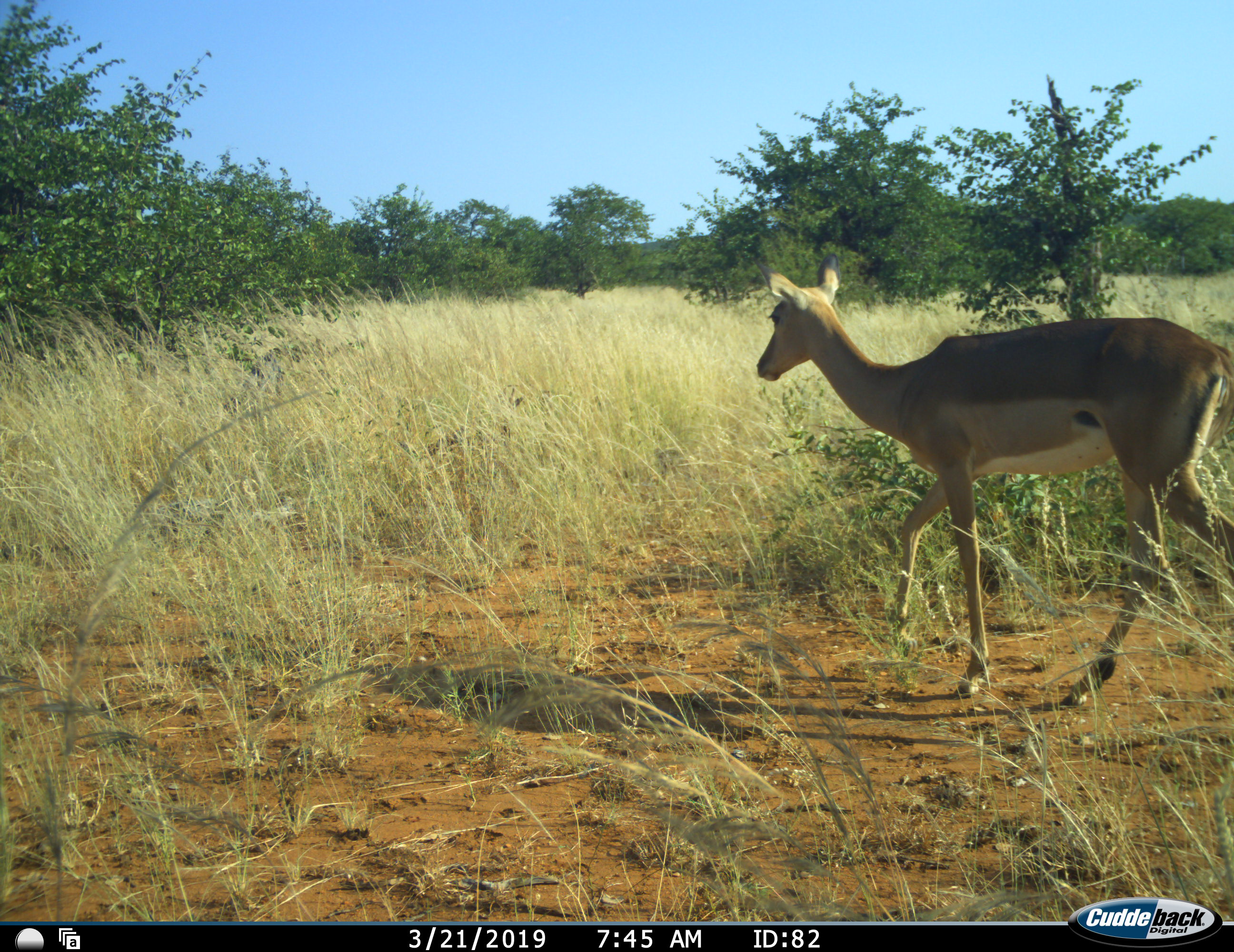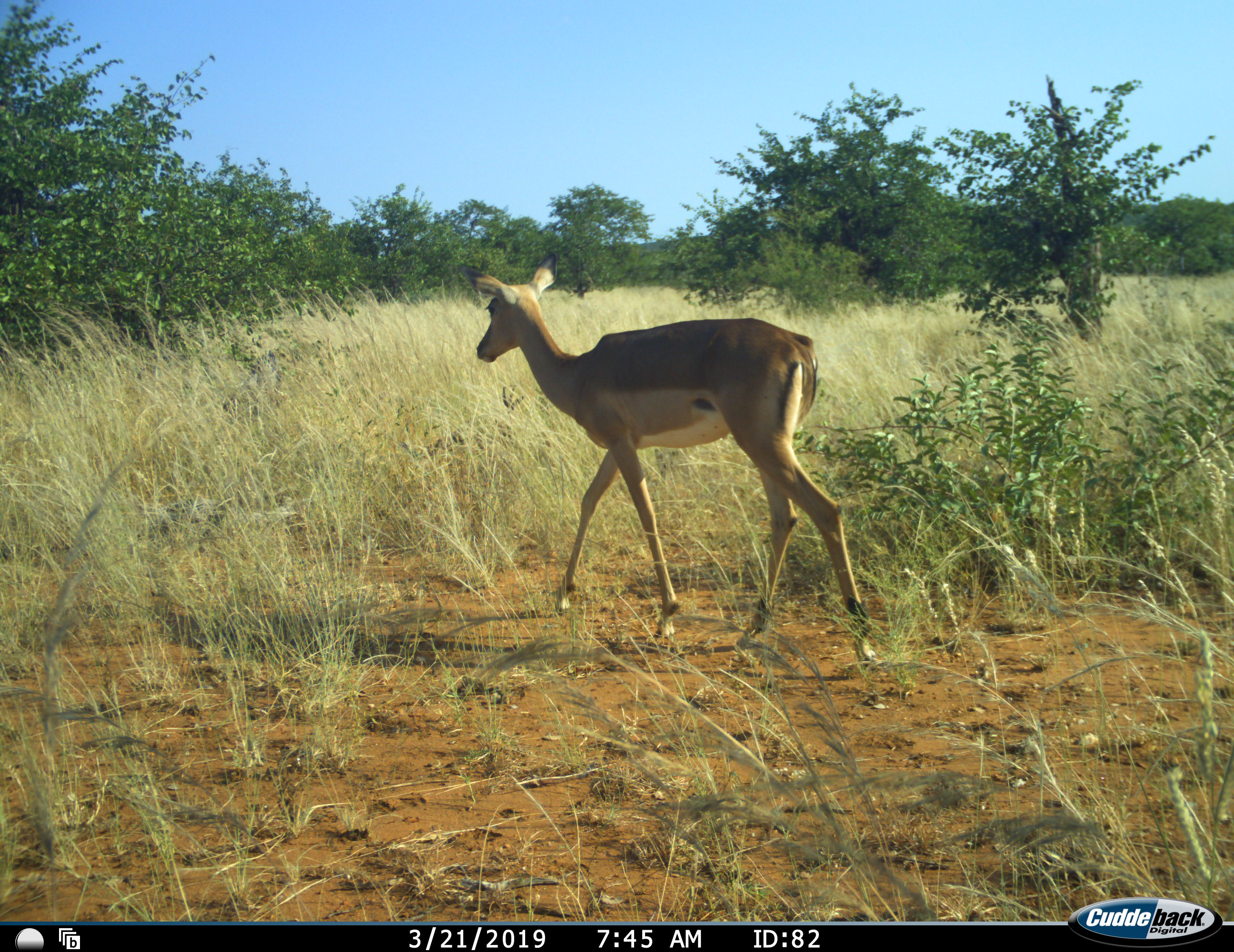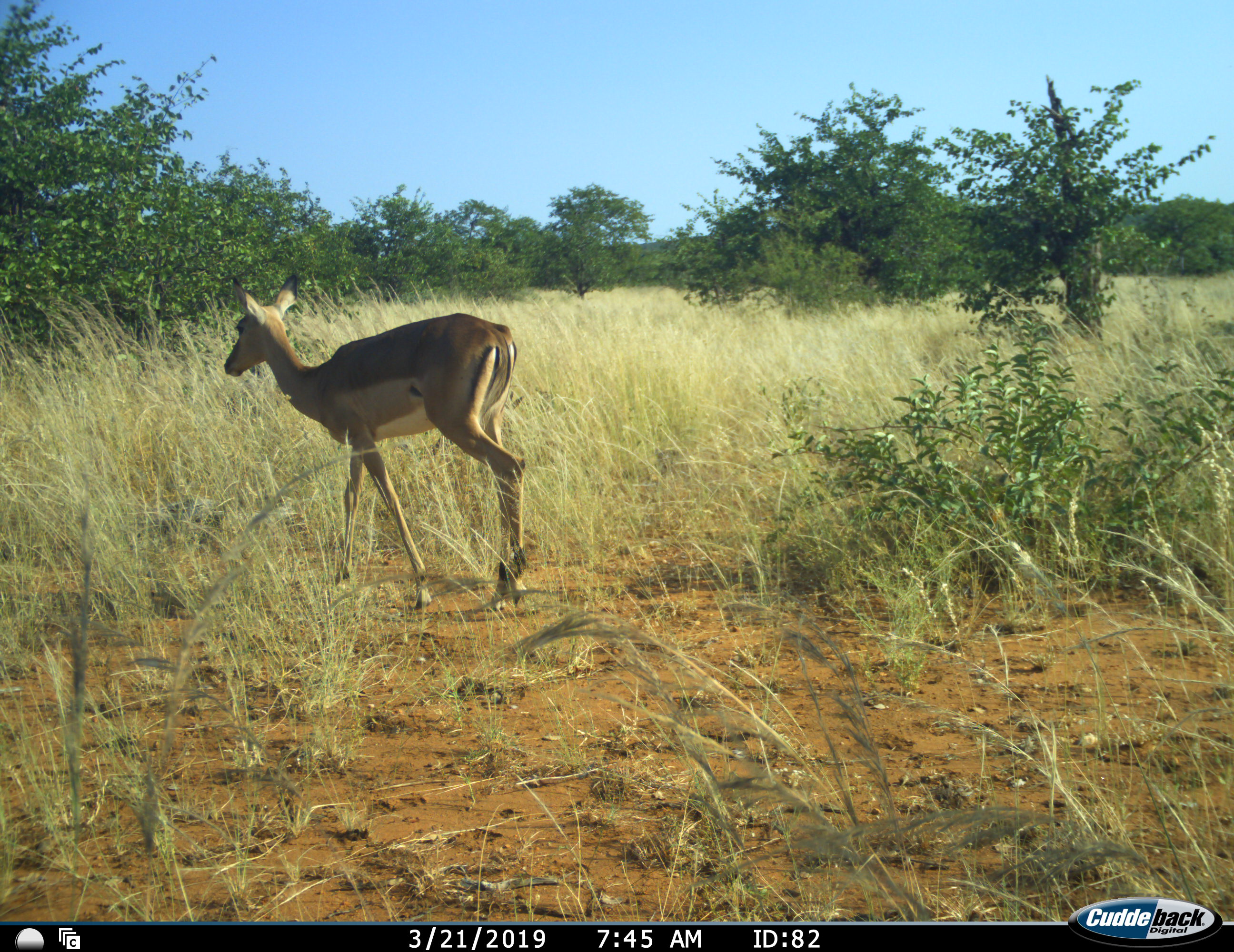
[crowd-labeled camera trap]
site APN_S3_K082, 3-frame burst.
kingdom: Animalia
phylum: Chordata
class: Mammalia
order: Artiodactyla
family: Bovidae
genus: Aepyceros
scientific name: Aepyceros melampus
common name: impala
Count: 1.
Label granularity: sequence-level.